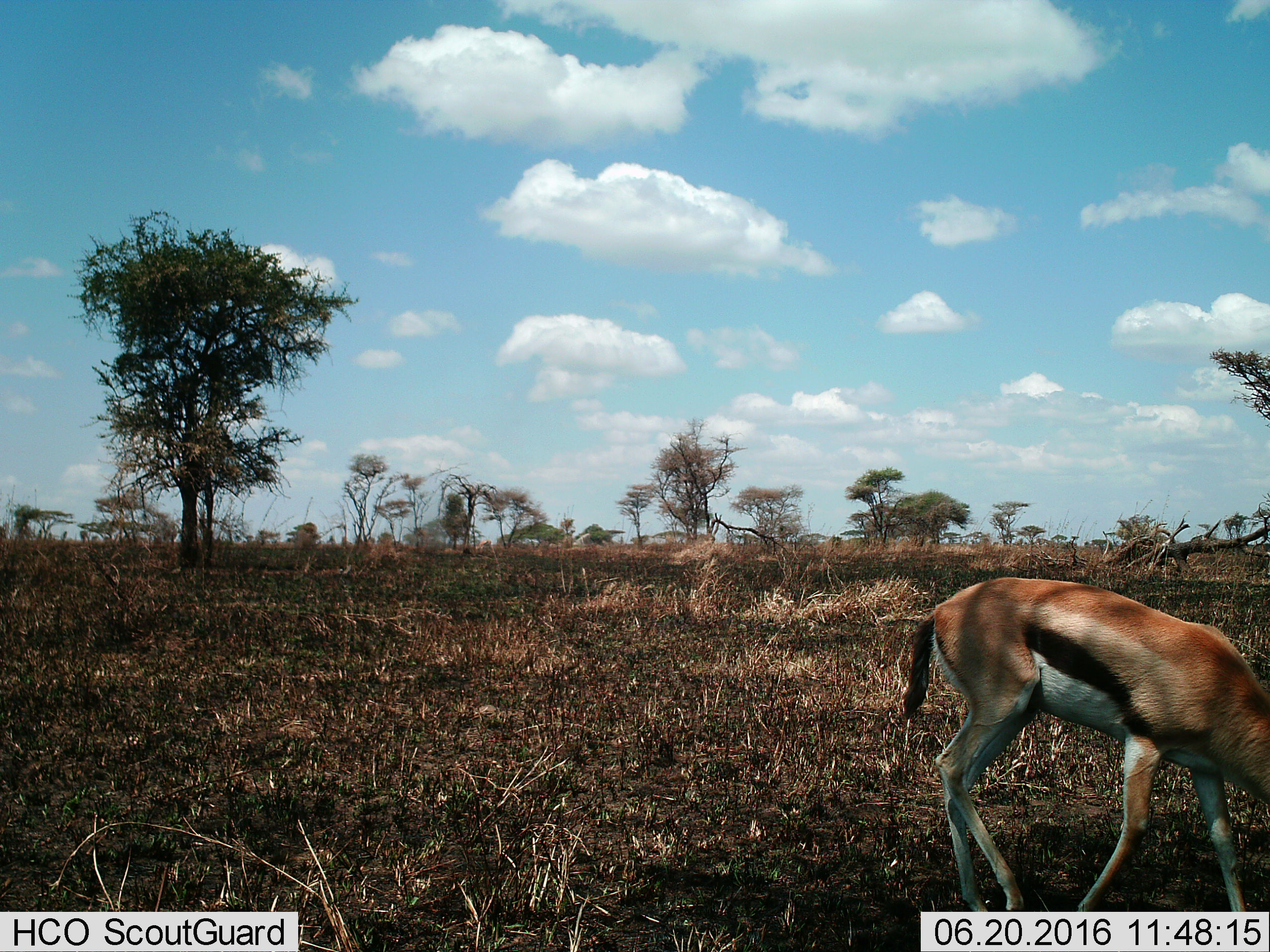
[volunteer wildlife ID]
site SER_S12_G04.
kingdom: Animalia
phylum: Chordata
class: Mammalia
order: Artiodactyla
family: Bovidae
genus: Eudorcas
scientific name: Eudorcas thomsonii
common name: thomson's gazelle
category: gazellethomsons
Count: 1.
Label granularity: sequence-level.